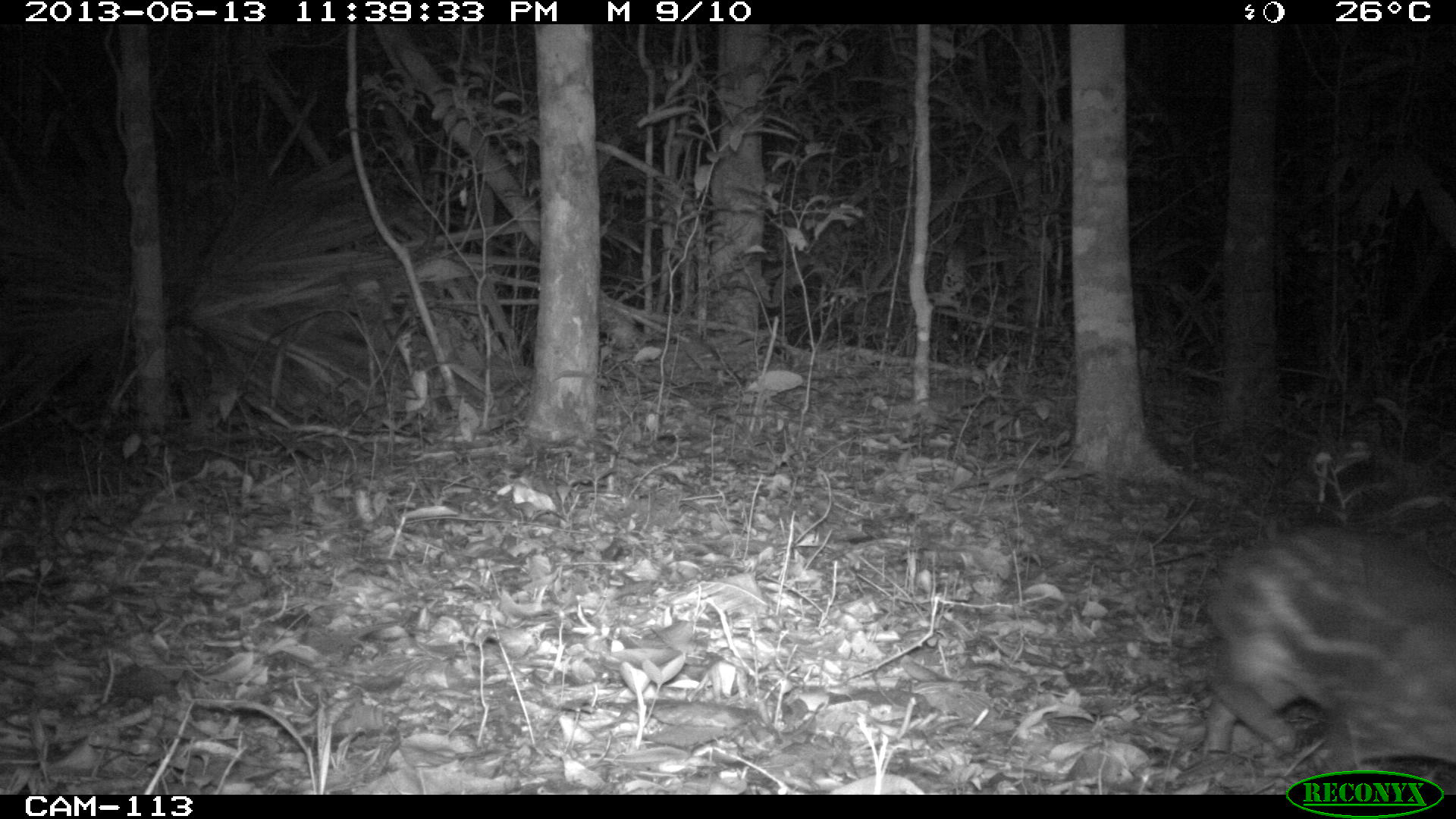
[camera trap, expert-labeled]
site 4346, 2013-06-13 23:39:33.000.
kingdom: Animalia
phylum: Chordata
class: Mammalia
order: Rodentia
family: Cuniculidae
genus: Cuniculus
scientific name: Cuniculus paca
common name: lowland paca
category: agouti paca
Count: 1.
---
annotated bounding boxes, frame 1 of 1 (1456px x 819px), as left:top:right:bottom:
agouti paca: 1206:522:1456:793